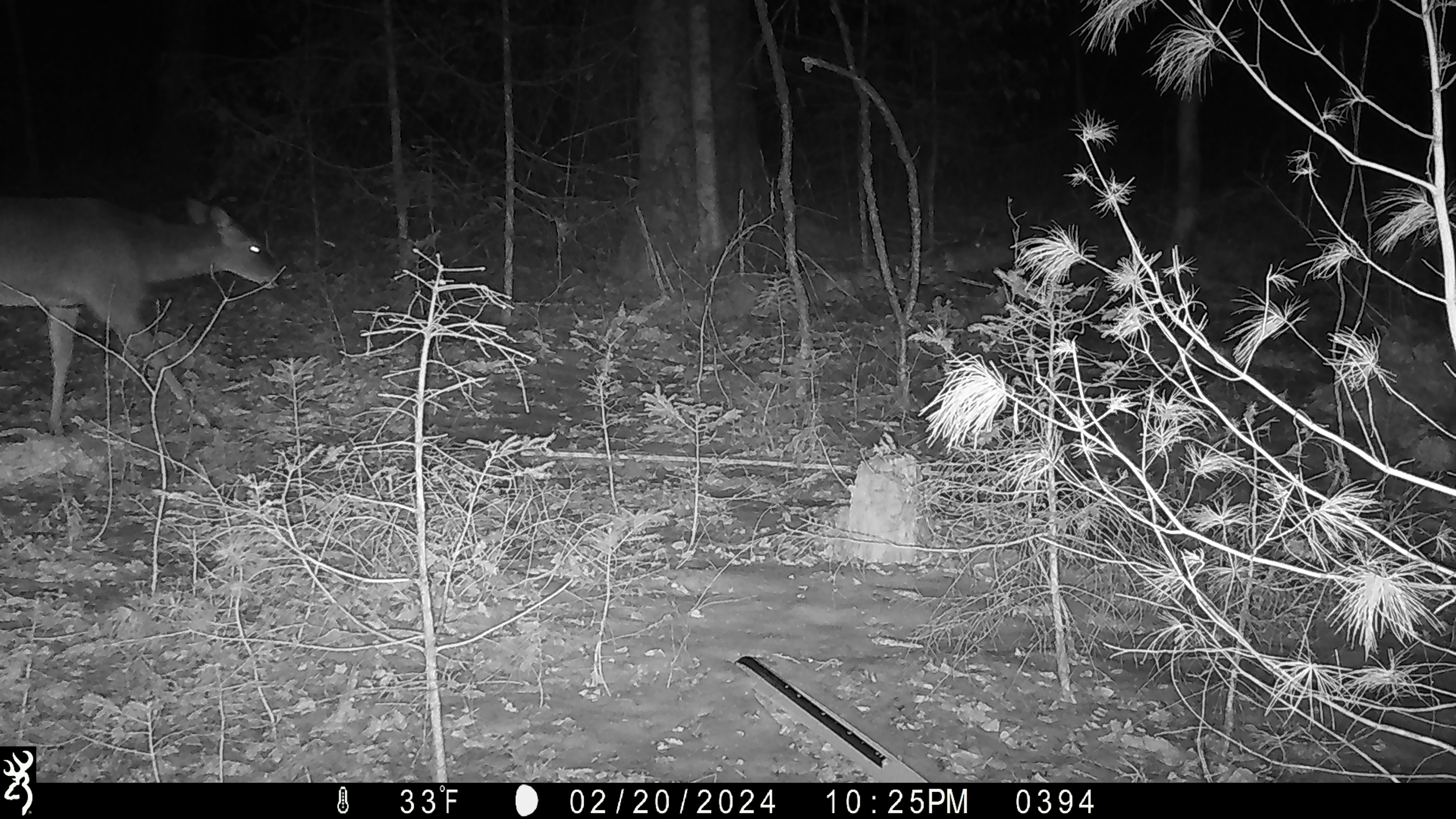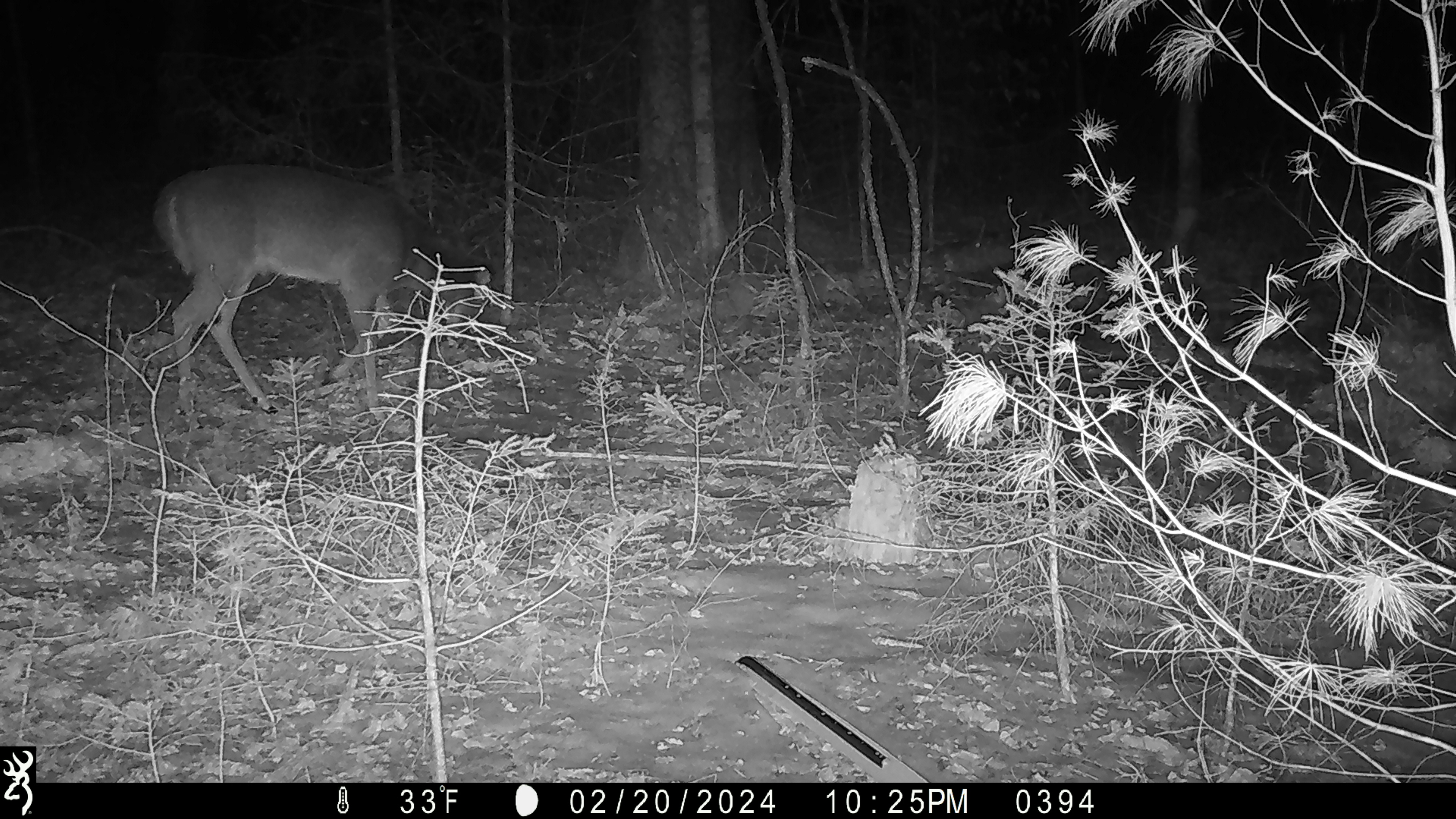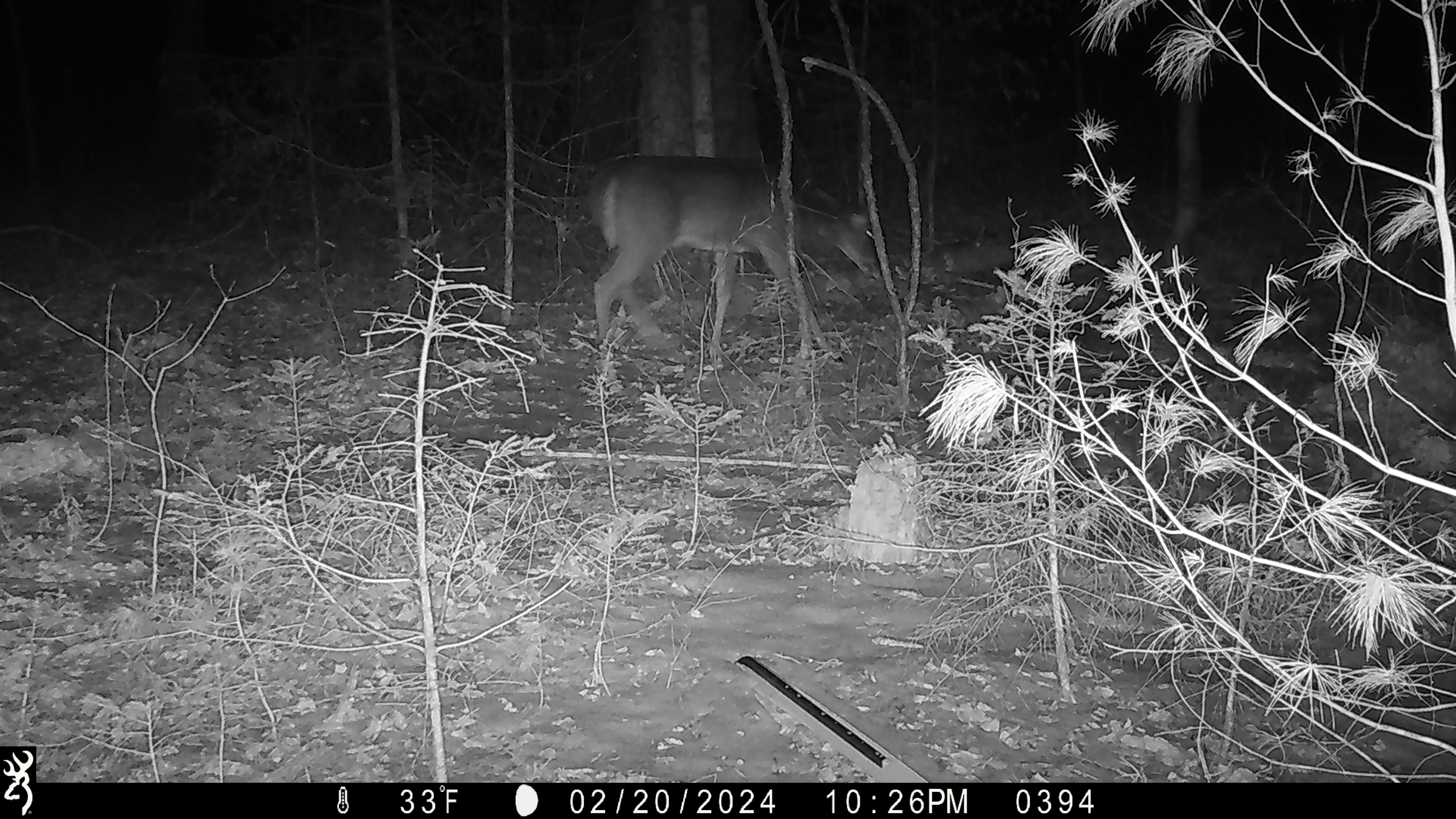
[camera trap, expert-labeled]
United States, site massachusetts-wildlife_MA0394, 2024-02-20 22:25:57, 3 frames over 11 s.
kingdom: Animalia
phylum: Chordata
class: Mammalia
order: Artiodactyla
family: Cervidae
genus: Odocoileus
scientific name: Odocoileus virginianus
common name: white-tailed deer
White-tailed deer (Odocoileus virginianus).